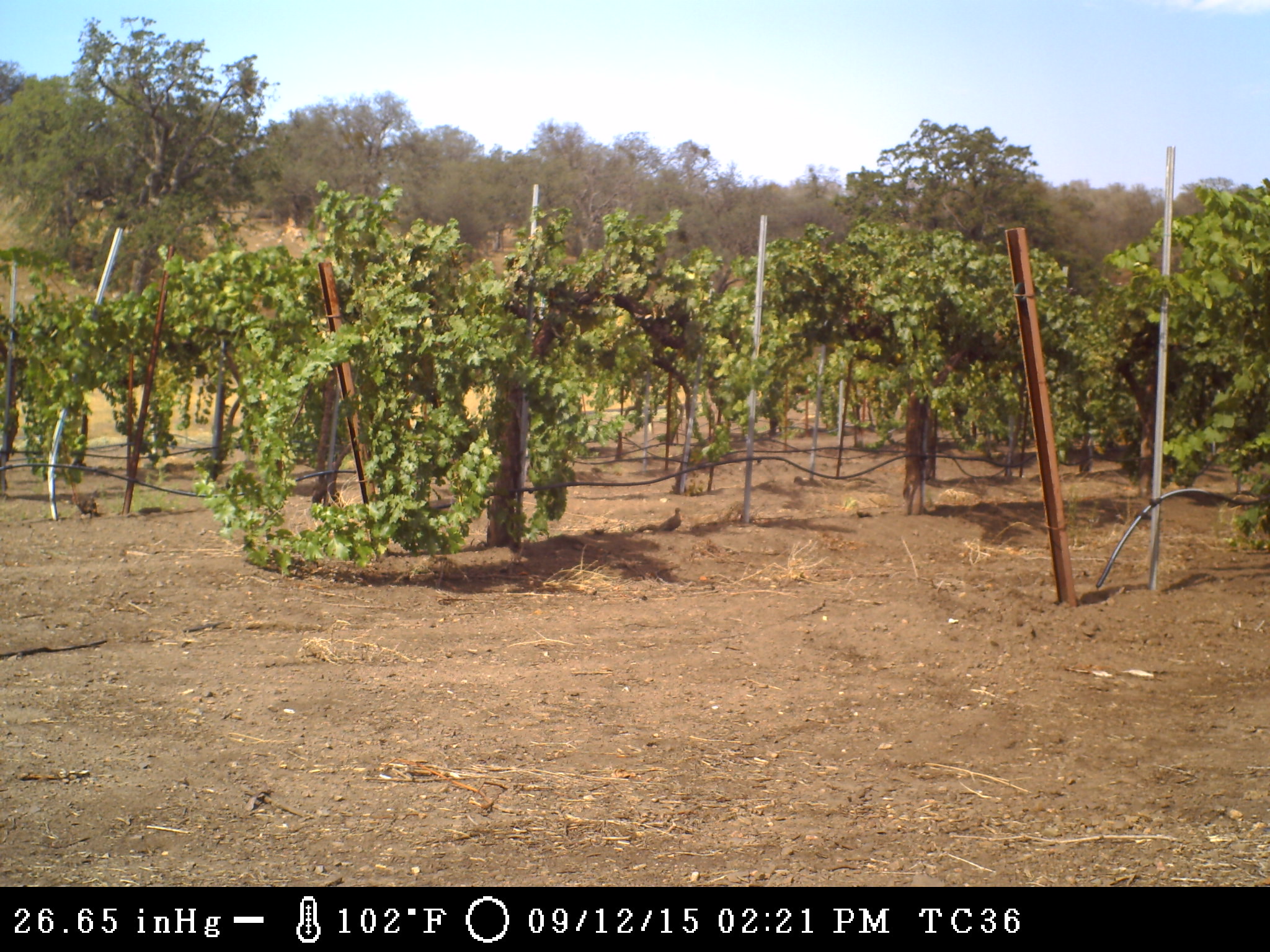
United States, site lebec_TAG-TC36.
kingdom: Animalia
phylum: Chordata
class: Aves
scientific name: Aves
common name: birds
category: unidentified bird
Unidentified bird (birds) (Aves).